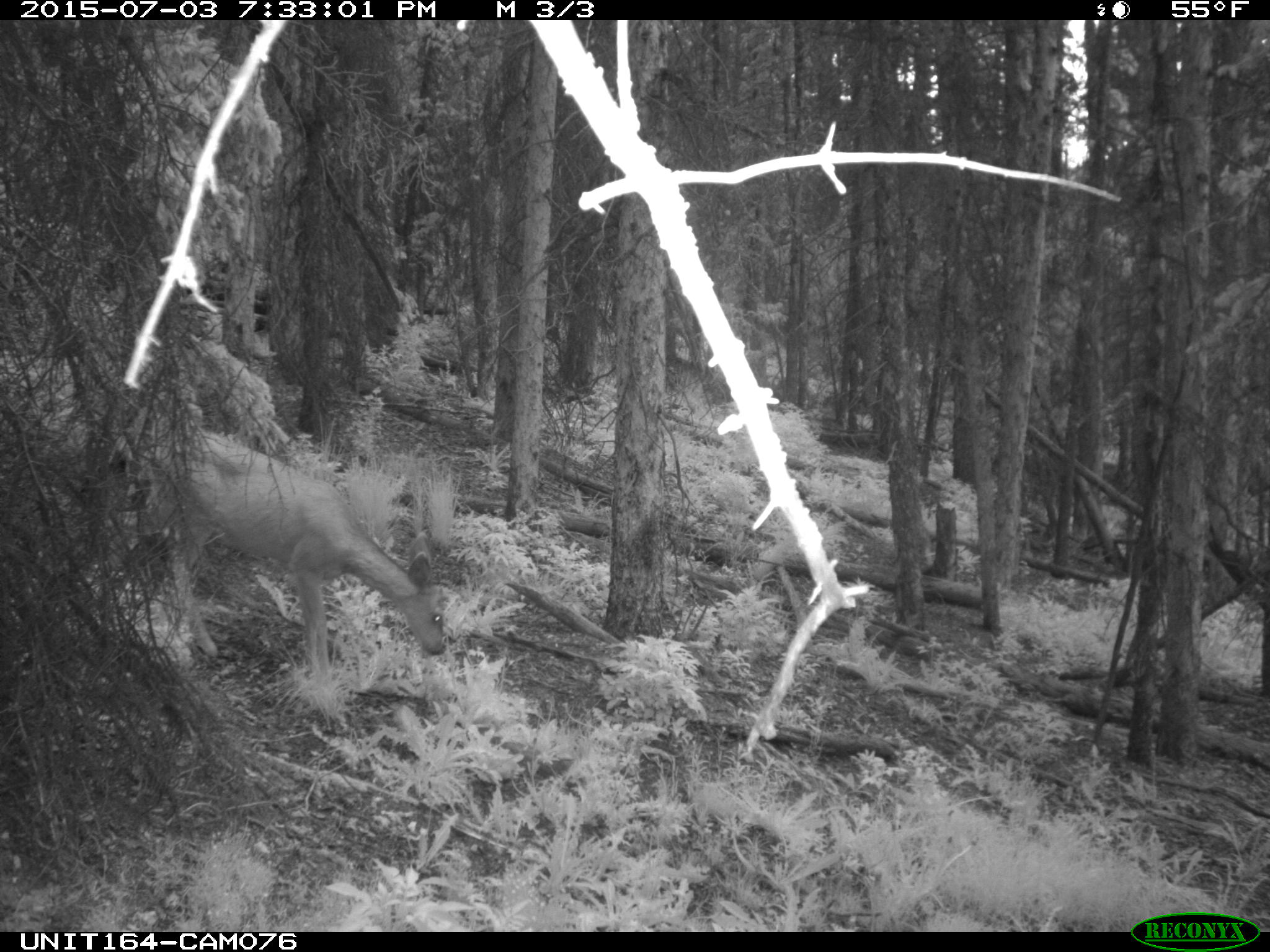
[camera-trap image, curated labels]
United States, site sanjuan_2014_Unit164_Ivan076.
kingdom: Animalia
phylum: Chordata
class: Mammalia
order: Artiodactyla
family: Cervidae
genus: Odocoileus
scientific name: Odocoileus hemionus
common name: mule deer